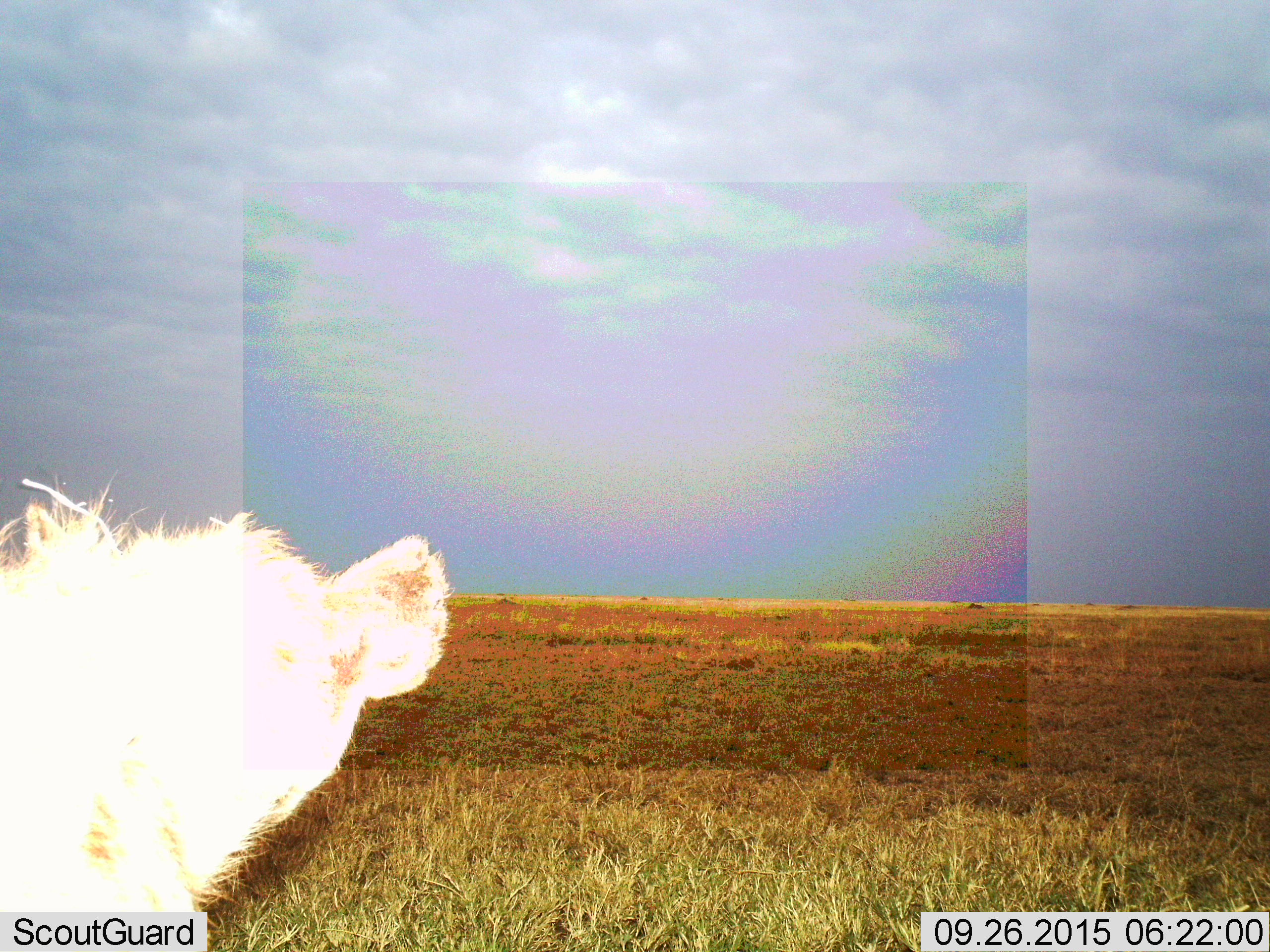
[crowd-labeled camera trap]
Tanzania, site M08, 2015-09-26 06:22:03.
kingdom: Animalia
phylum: Chordata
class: Mammalia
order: Carnivora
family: Hyaenidae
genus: Crocuta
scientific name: Crocuta crocuta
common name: spotted hyena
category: hyenaspotted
Hyenaspotted (spotted hyena) (Crocuta crocuta), count 1. Behavior (volunteer vote fractions): standing 88%, resting 12%, moving 0%, interacting 0%. Young present (vote fraction): 0%. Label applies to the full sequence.